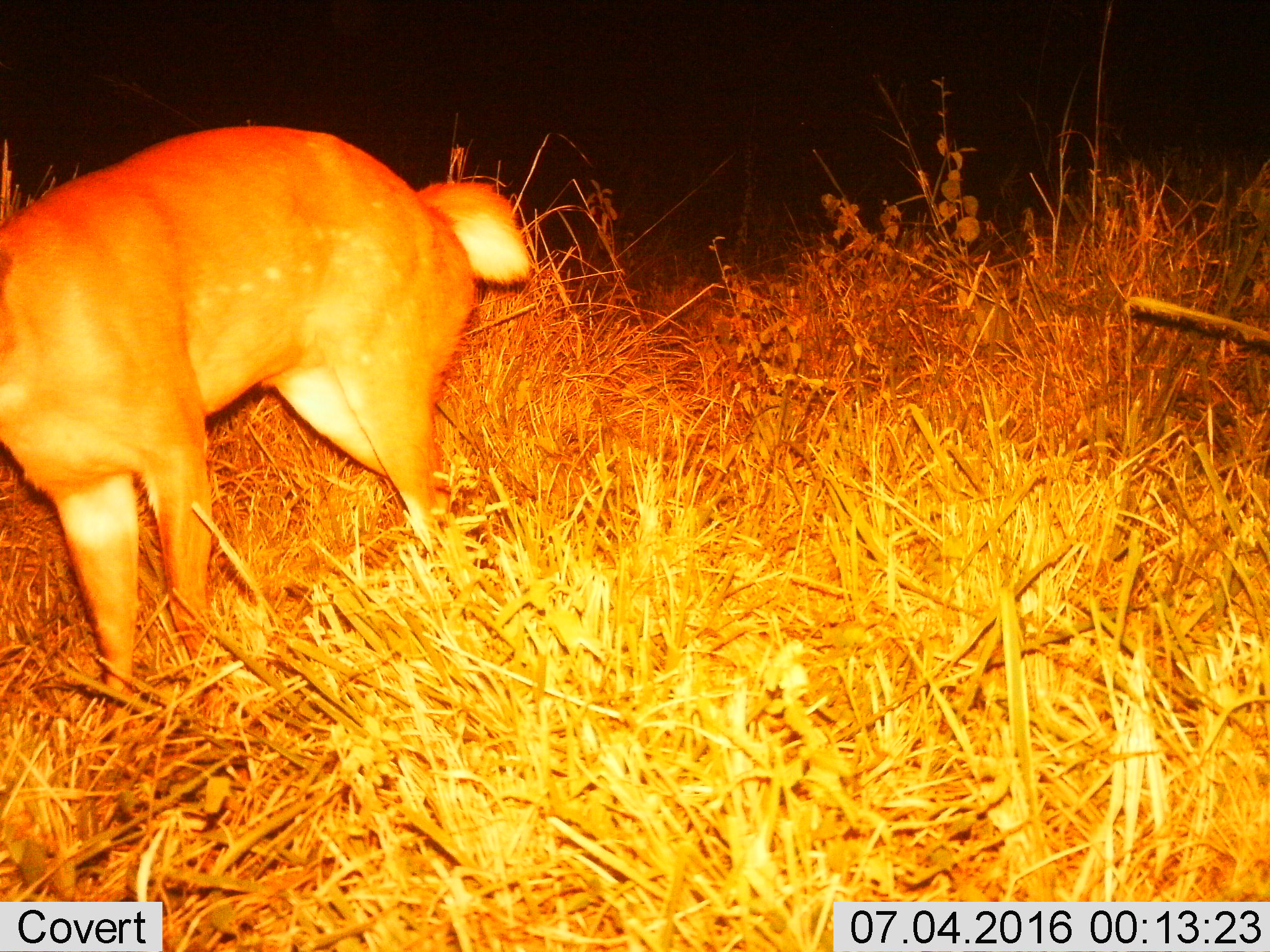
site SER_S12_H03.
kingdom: Animalia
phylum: Chordata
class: Mammalia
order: Artiodactyla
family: Bovidae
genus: Tragelaphus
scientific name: Tragelaphus scriptus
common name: bushbuck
Bushbuck (Tragelaphus scriptus), count 1. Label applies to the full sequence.